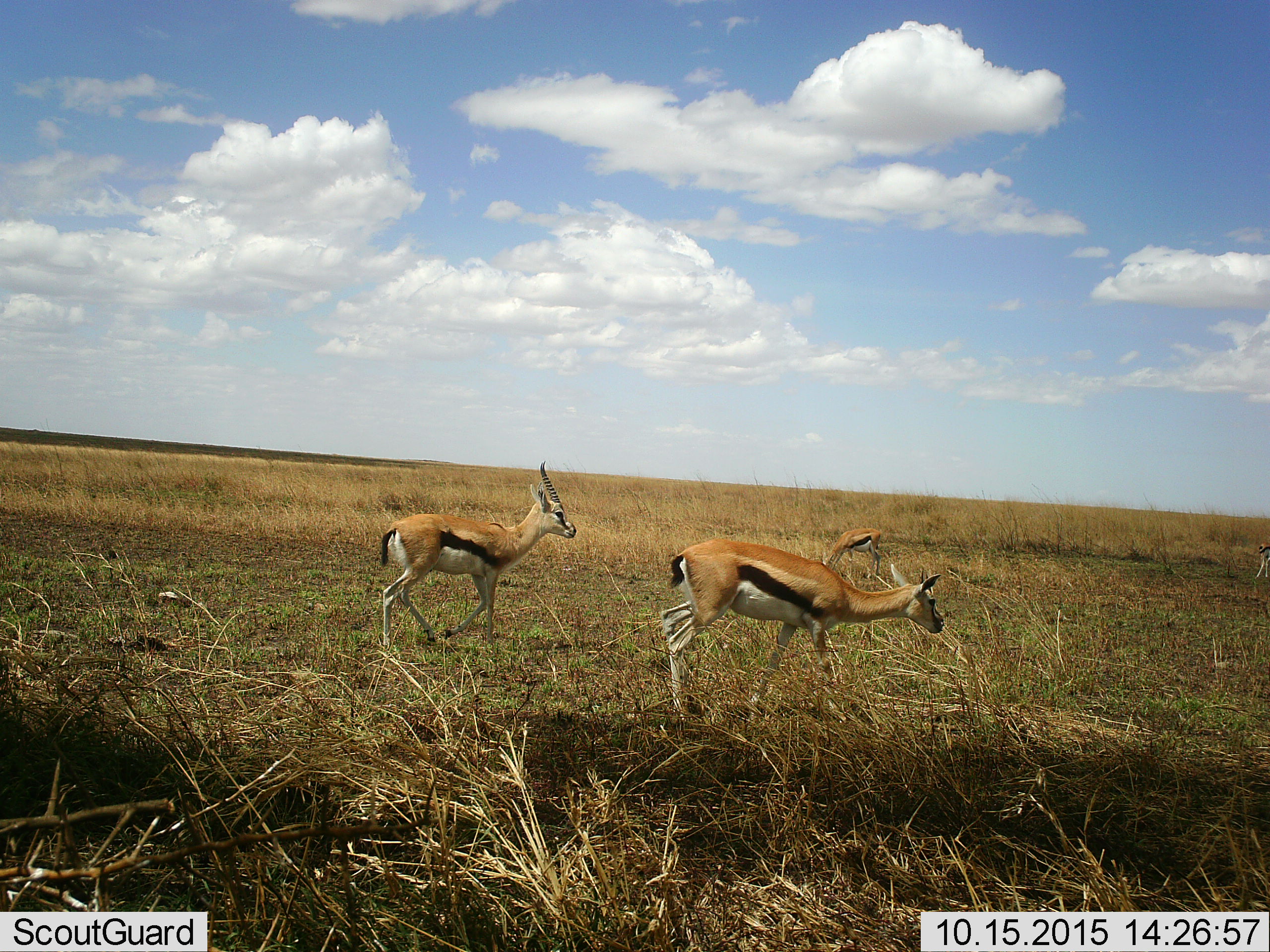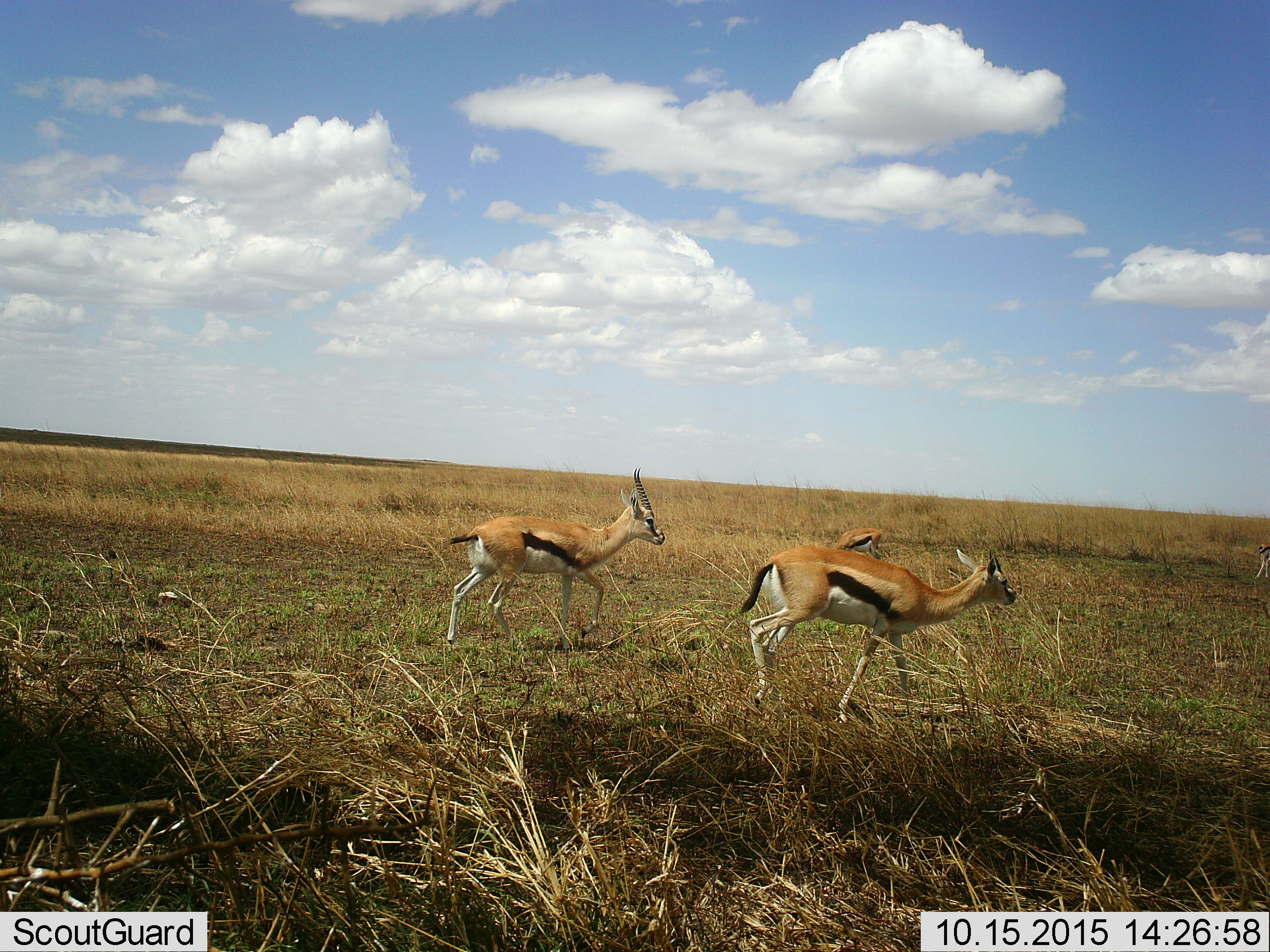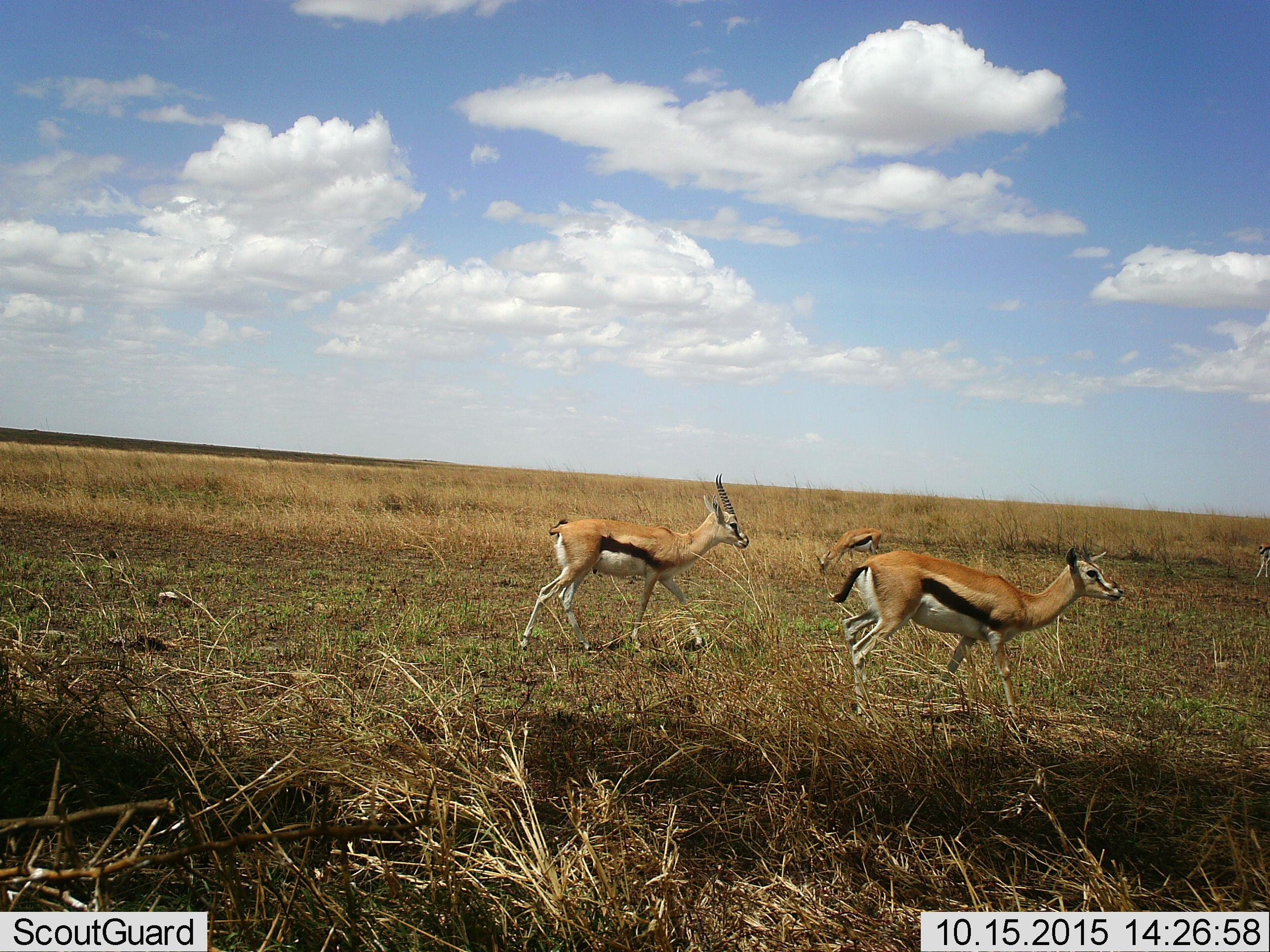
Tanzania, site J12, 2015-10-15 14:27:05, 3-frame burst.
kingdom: Animalia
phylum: Chordata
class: Mammalia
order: Artiodactyla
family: Bovidae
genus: Eudorcas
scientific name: Eudorcas thomsonii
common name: thomson's gazelle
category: gazellethomsons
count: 4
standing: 60%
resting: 0%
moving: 80%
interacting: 0%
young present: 0%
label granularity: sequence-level